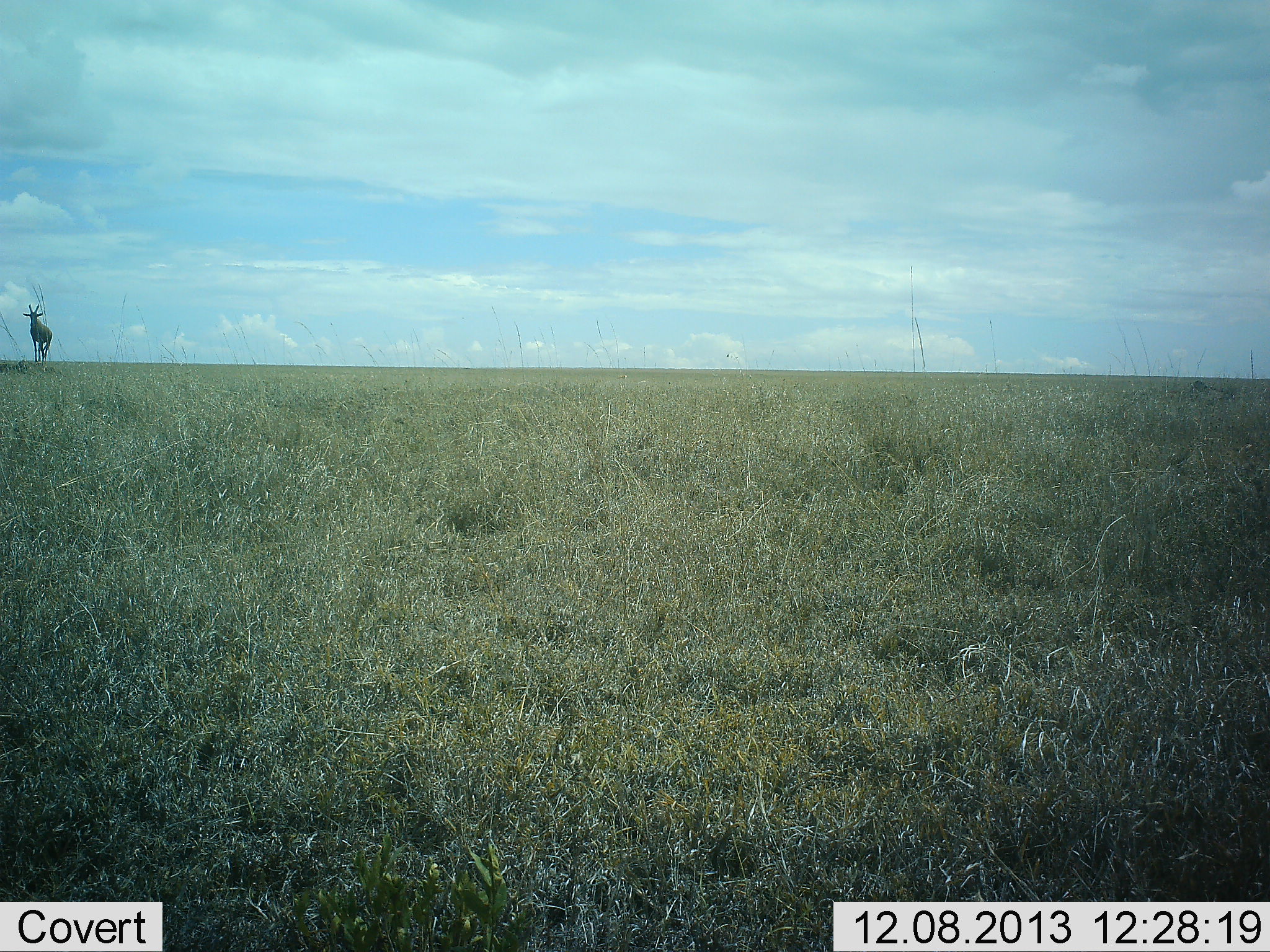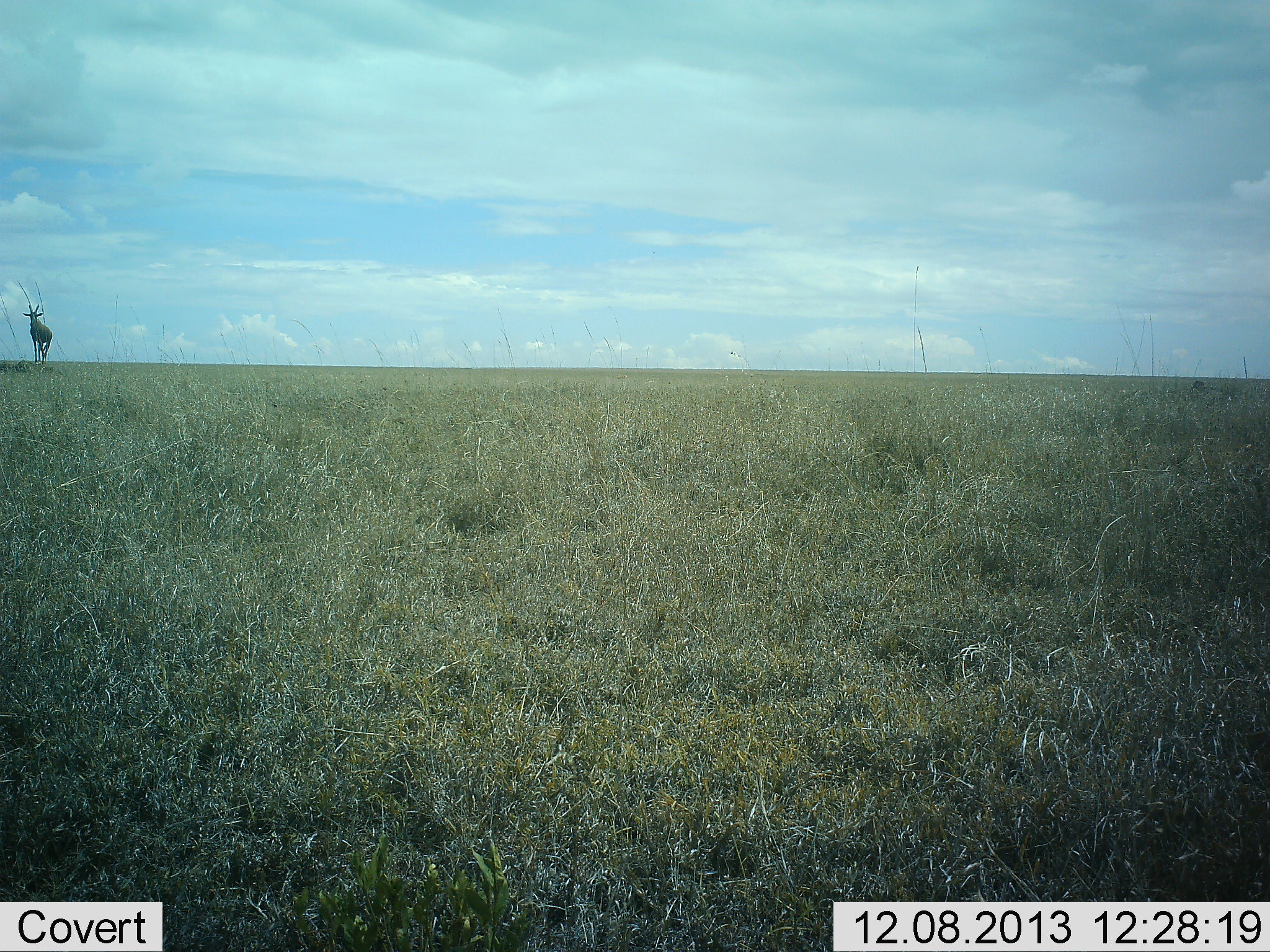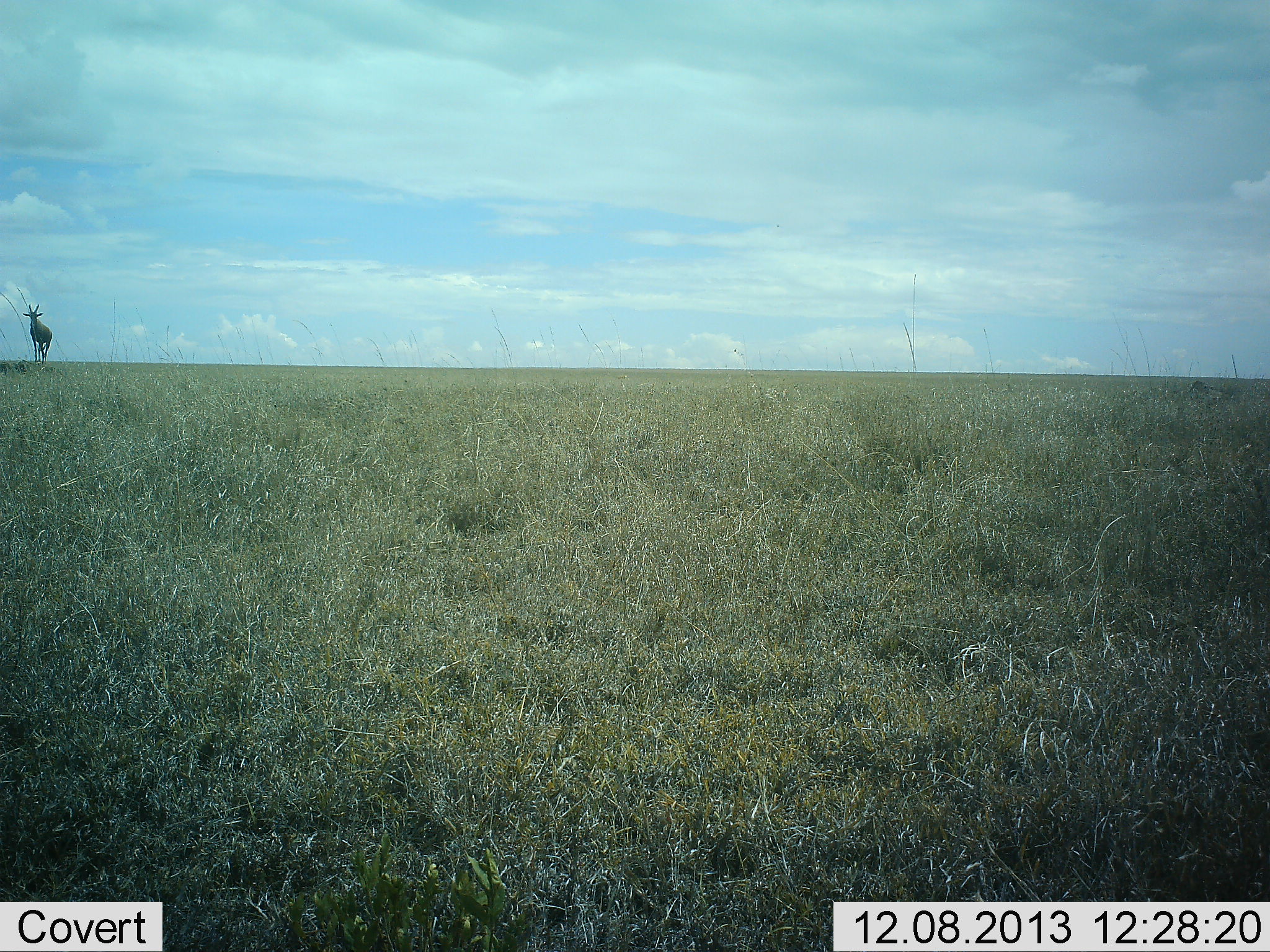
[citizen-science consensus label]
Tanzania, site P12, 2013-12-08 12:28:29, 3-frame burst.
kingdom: Animalia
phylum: Chordata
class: Mammalia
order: Artiodactyla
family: Bovidae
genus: Damaliscus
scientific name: Damaliscus lunatus jimela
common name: topi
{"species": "topi (Damaliscus lunatus jimela)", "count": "1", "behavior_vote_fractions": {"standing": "92%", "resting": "0%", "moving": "8%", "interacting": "0%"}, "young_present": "0%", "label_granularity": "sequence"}